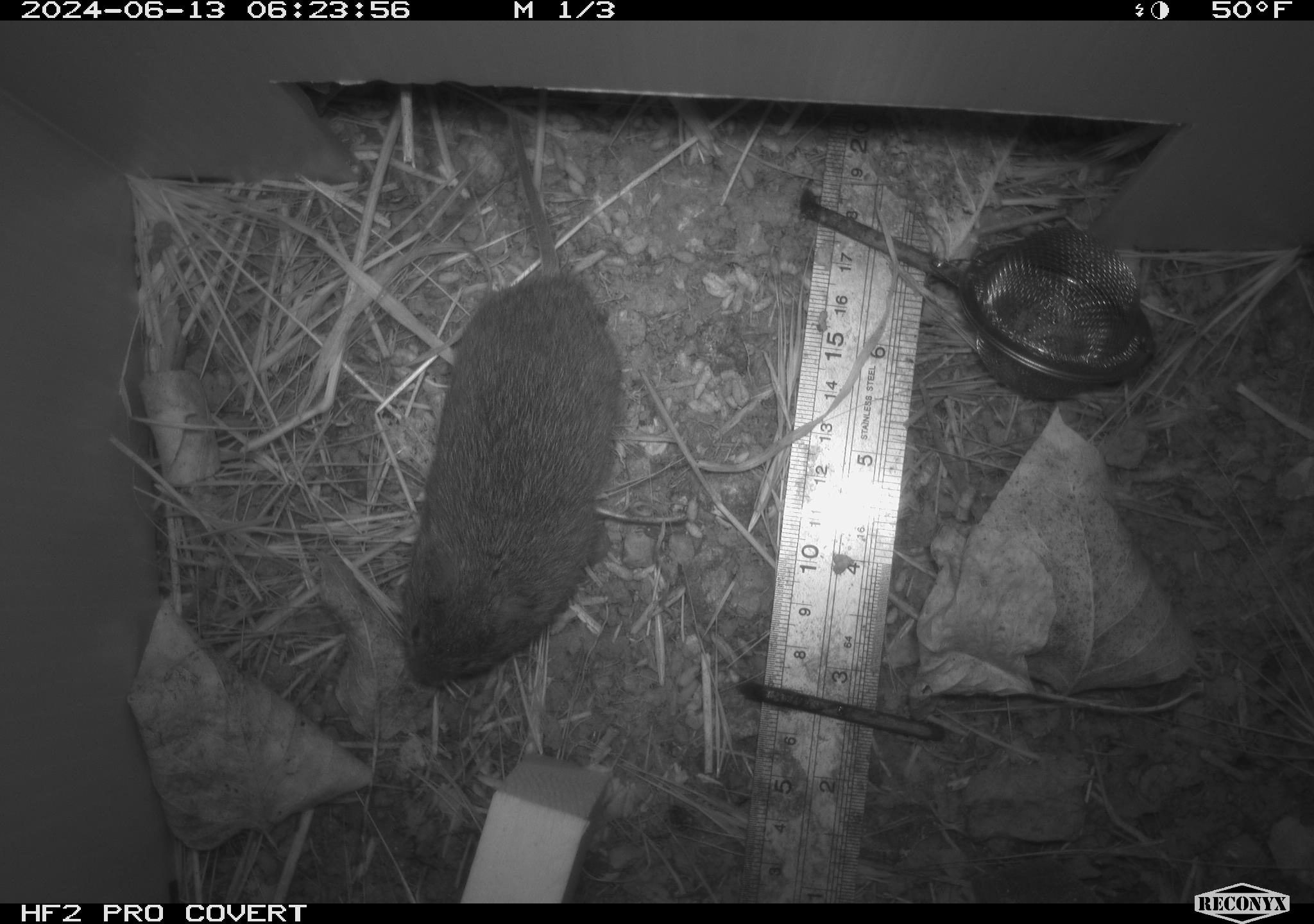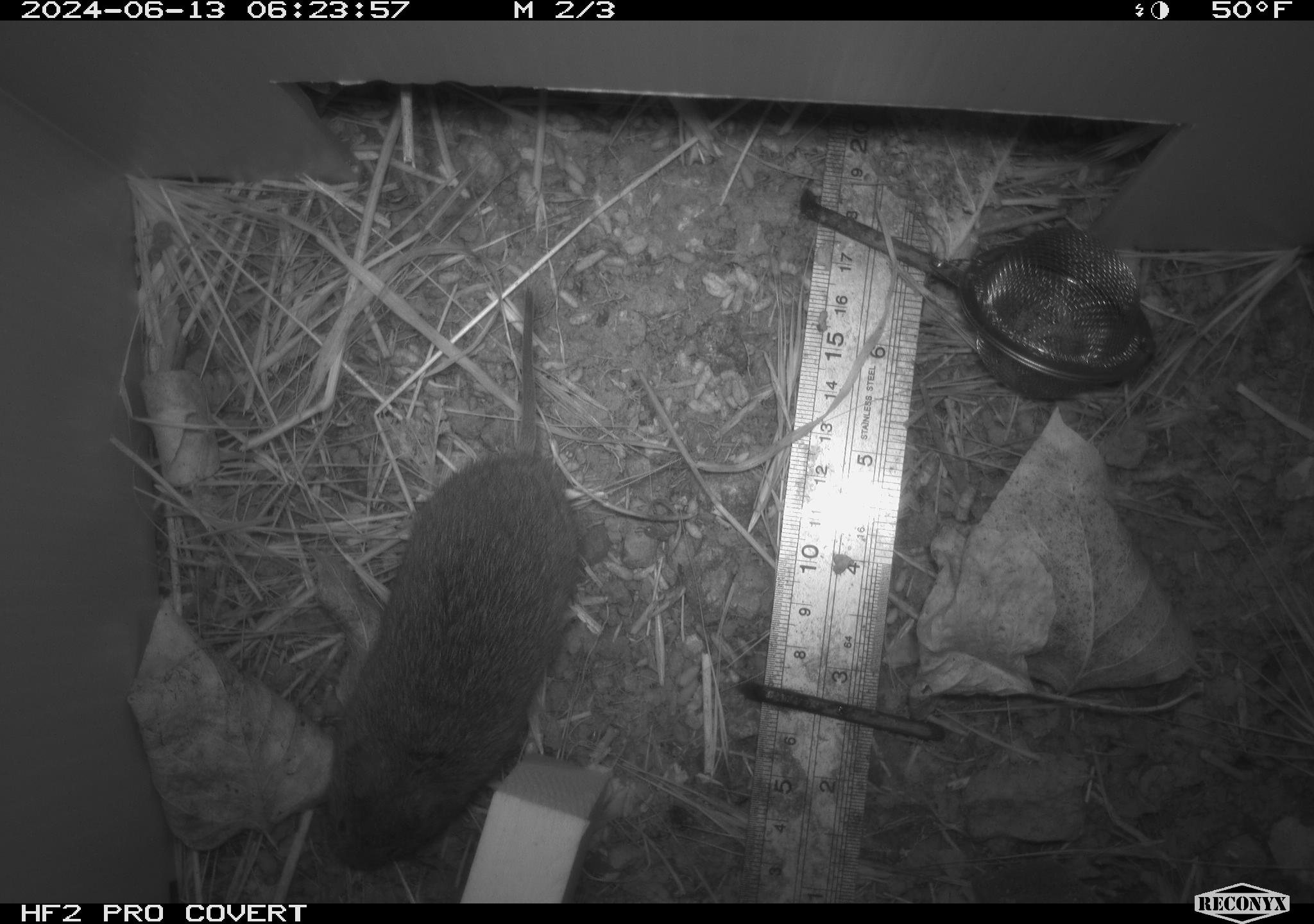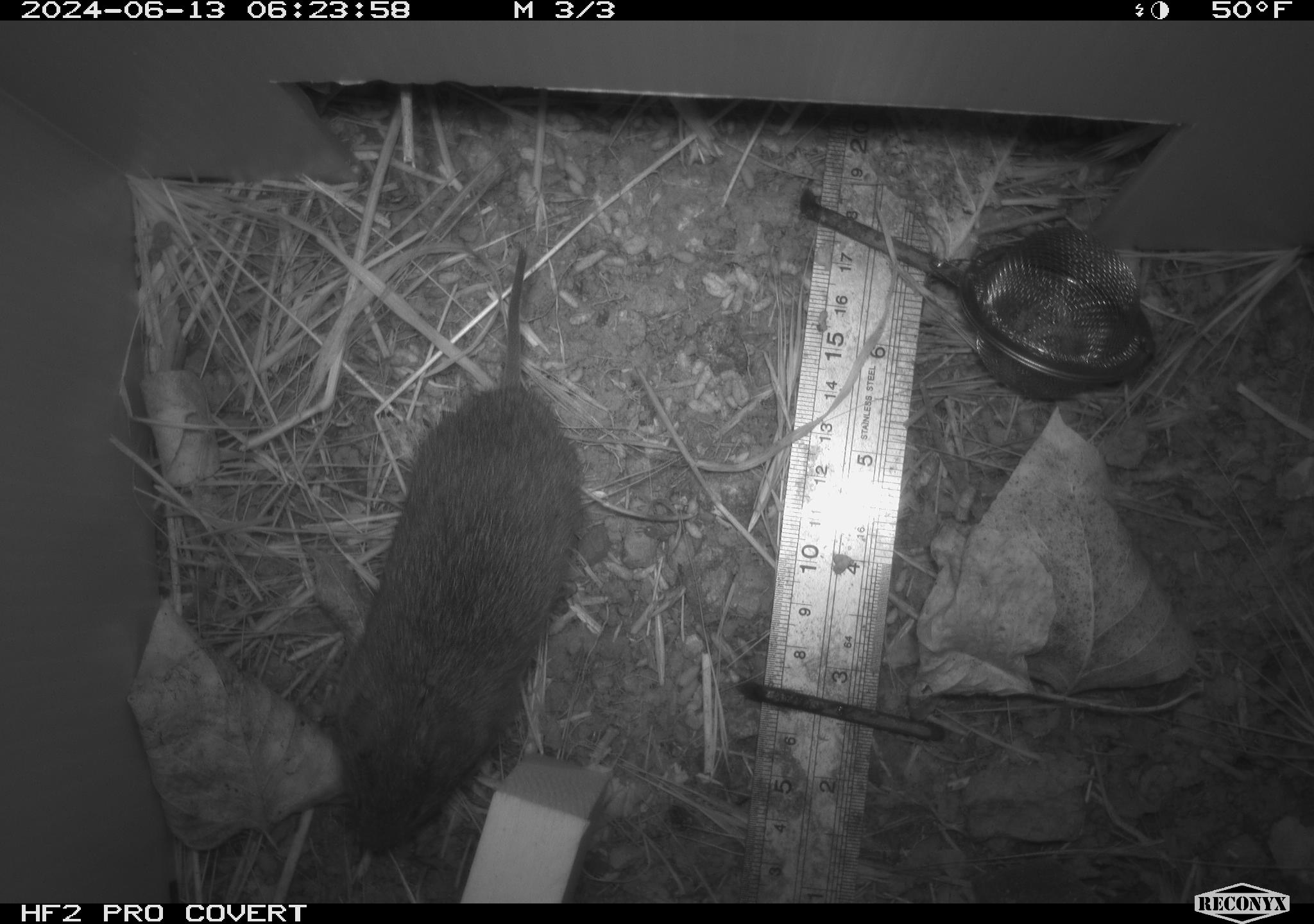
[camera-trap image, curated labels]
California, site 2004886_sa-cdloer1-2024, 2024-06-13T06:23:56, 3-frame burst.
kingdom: Animalia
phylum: Chordata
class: Mammalia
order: Rodentia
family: Cricetidae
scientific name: Arvicolinae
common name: voles, lemmings, and muskrats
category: arvicolinae subfamily